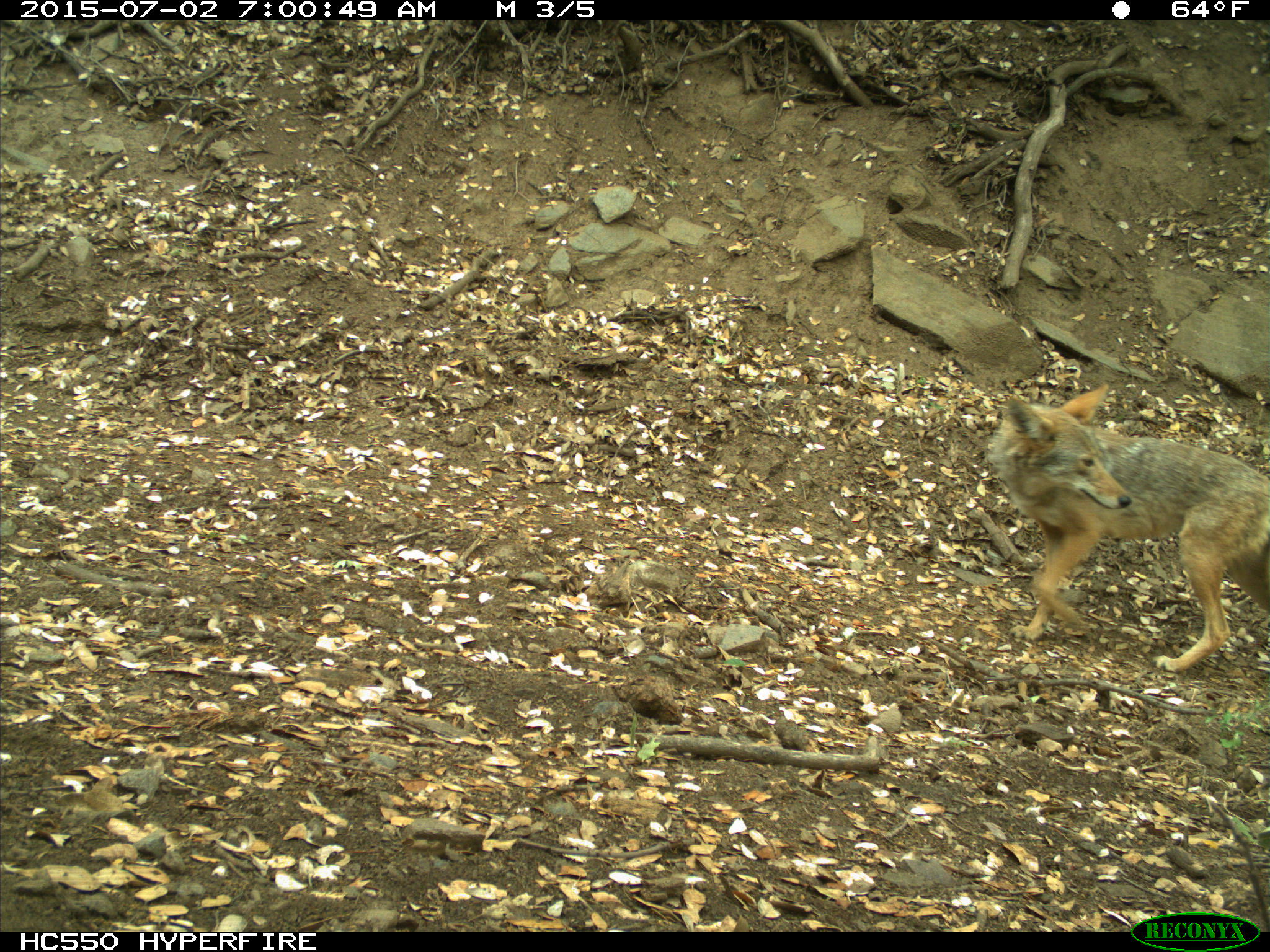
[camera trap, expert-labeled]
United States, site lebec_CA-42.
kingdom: Animalia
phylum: Chordata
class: Mammalia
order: Carnivora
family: Canidae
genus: Canis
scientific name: Canis latrans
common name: coyote